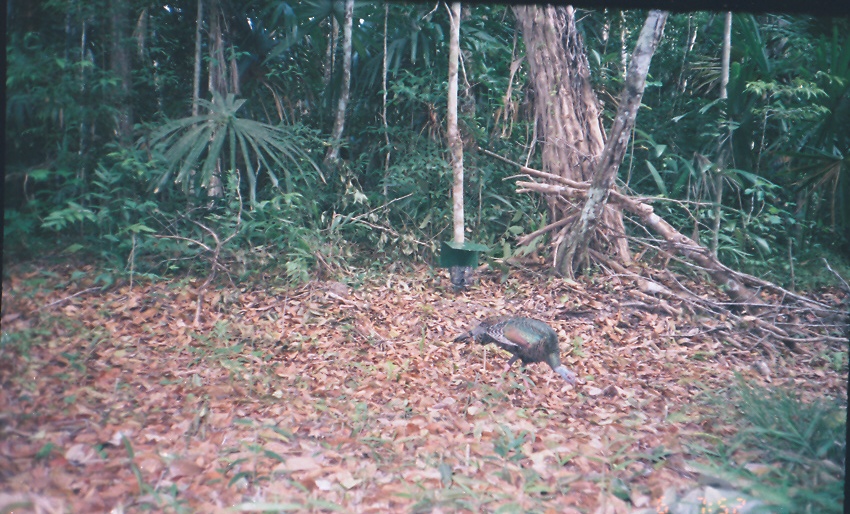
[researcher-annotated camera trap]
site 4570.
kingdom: Animalia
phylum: Chordata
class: Aves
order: Galliformes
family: Phasianidae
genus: Meleagris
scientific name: Meleagris ocellata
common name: ocellated turkey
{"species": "Meleagris ocellata (ocellated turkey)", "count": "1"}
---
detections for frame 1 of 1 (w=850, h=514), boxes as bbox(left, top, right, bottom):
meleagris ocellata: bbox(450, 313, 589, 400)